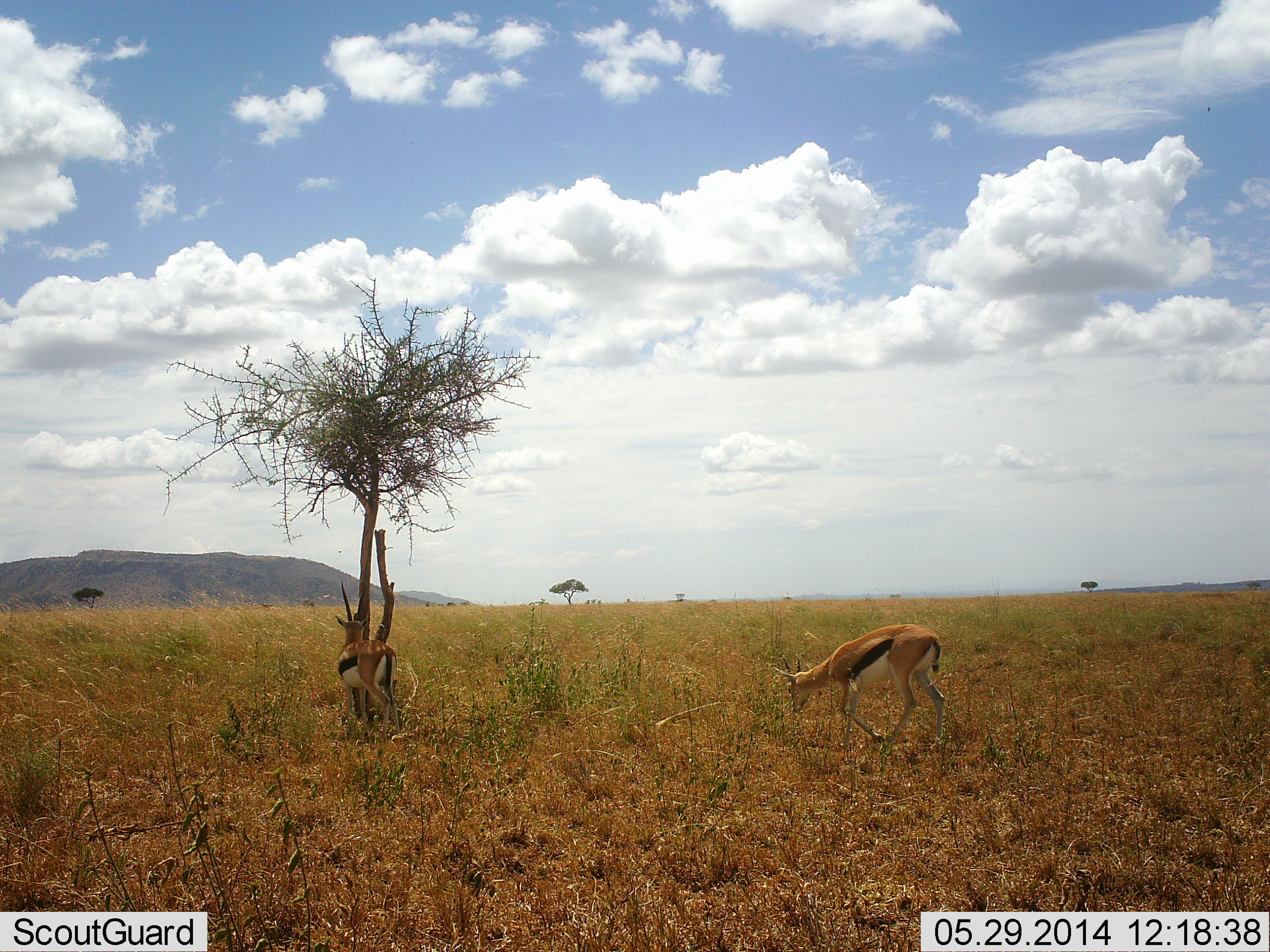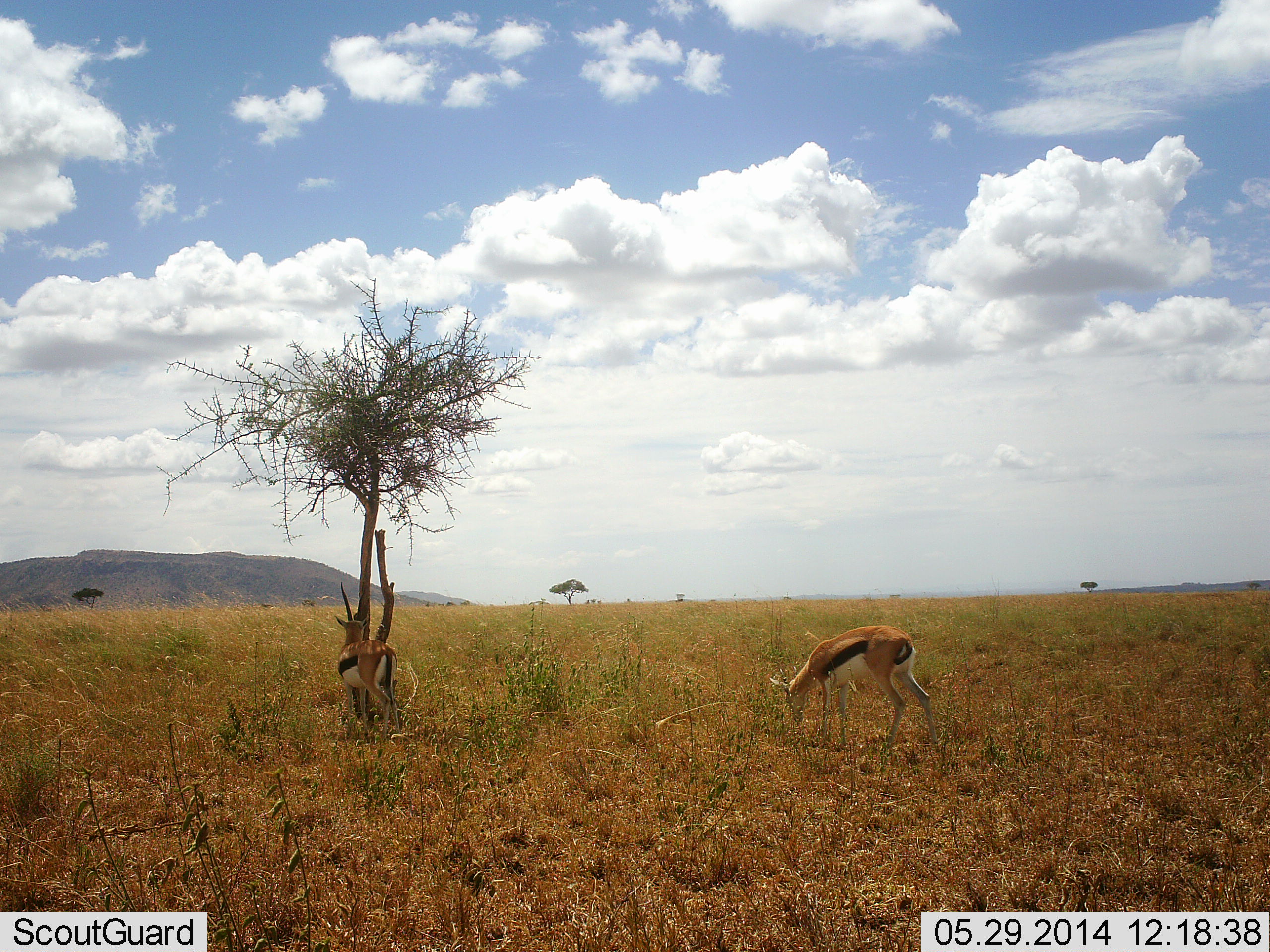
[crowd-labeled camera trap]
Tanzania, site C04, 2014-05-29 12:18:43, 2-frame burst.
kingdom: Animalia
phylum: Chordata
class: Mammalia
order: Artiodactyla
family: Bovidae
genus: Eudorcas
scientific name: Eudorcas thomsonii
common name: thomson's gazelle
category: gazellethomsons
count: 2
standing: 80%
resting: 0%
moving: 20%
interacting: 0%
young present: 0%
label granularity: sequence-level